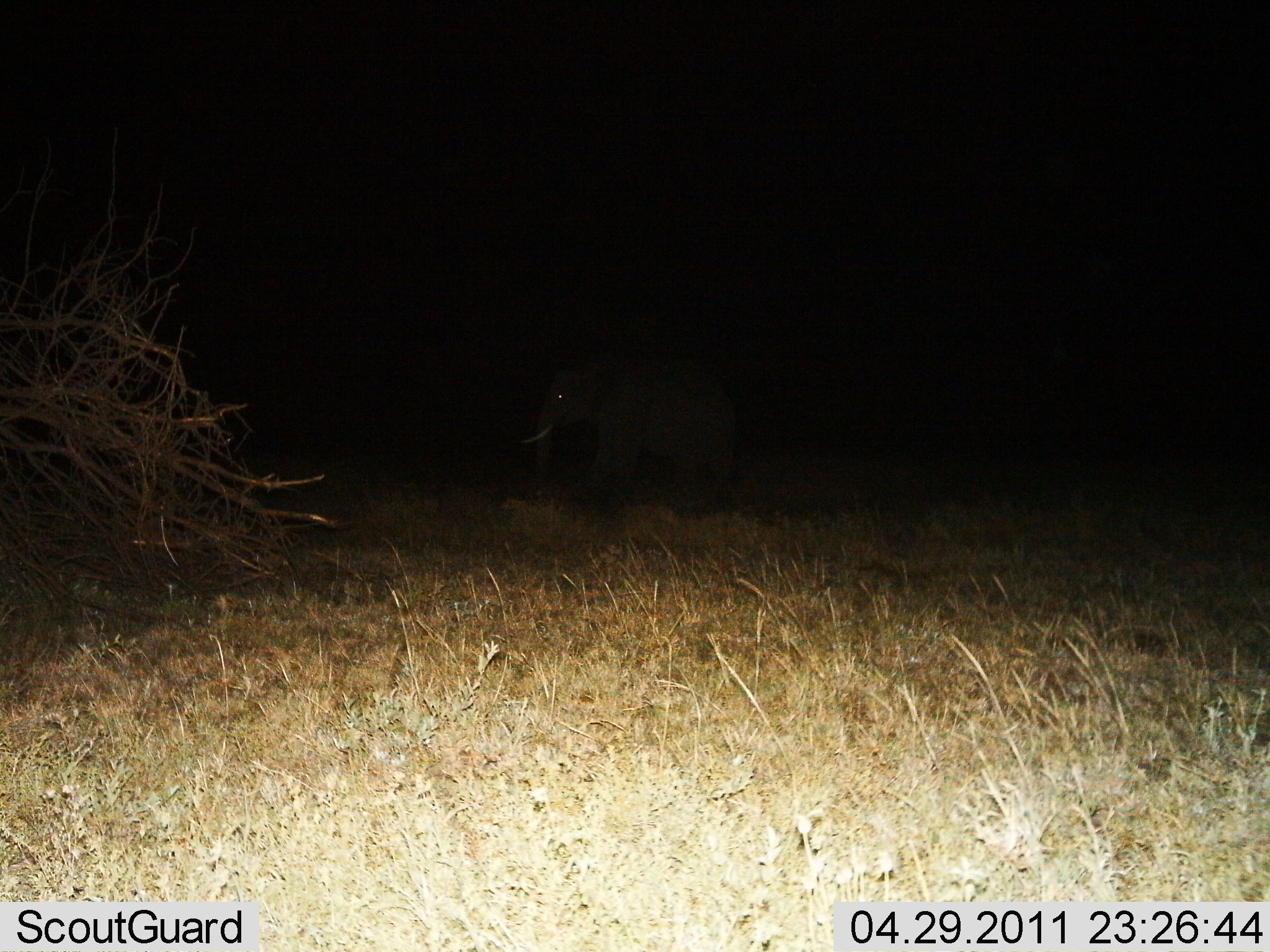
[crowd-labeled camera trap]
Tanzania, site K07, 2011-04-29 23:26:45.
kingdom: Animalia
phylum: Chordata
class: Mammalia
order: Proboscidea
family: Elephantidae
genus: Loxodonta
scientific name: Loxodonta africana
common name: african bush elephant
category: elephant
Elephant (african bush elephant) (Loxodonta africana), count 1. Behavior (volunteer vote fractions): standing 81%, resting 0%, moving 19%, interacting 0%. Young present (vote fraction): 6%. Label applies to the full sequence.